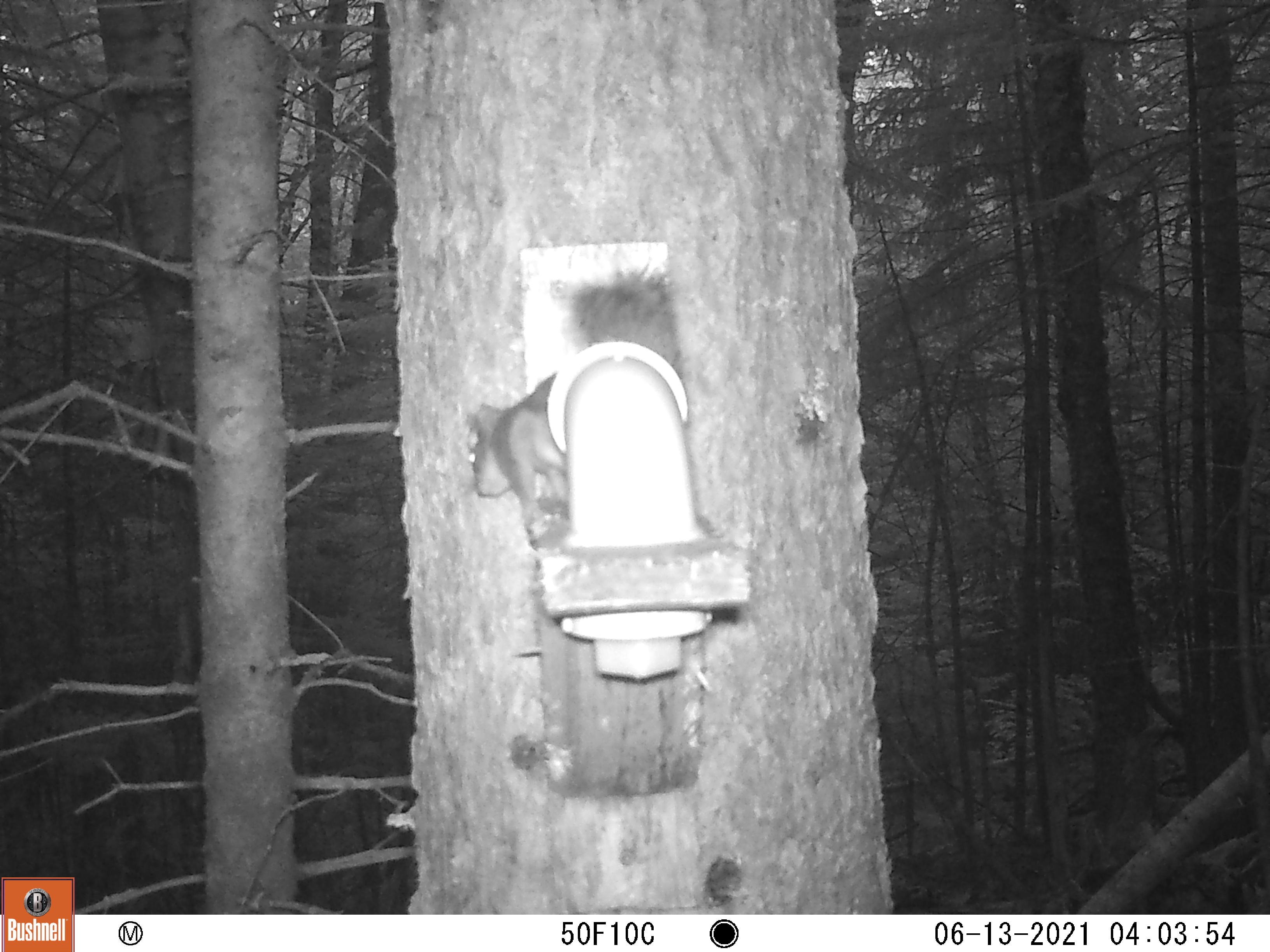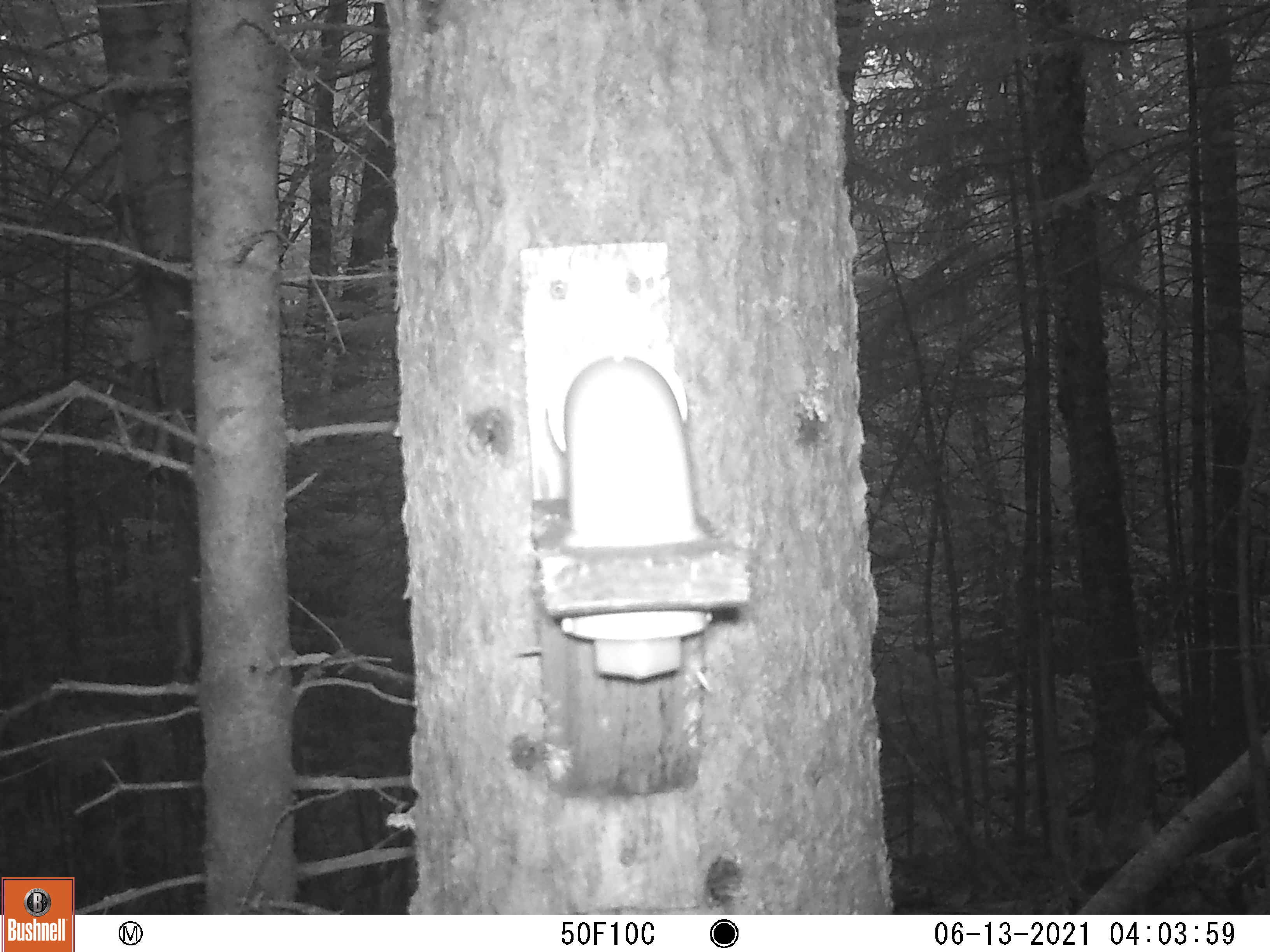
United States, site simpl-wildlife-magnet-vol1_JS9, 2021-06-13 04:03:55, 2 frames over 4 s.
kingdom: Animalia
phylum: Chordata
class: Mammalia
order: Rodentia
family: Sciuridae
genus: Tamiasciurus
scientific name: Tamiasciurus hudsonicus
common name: red squirrel